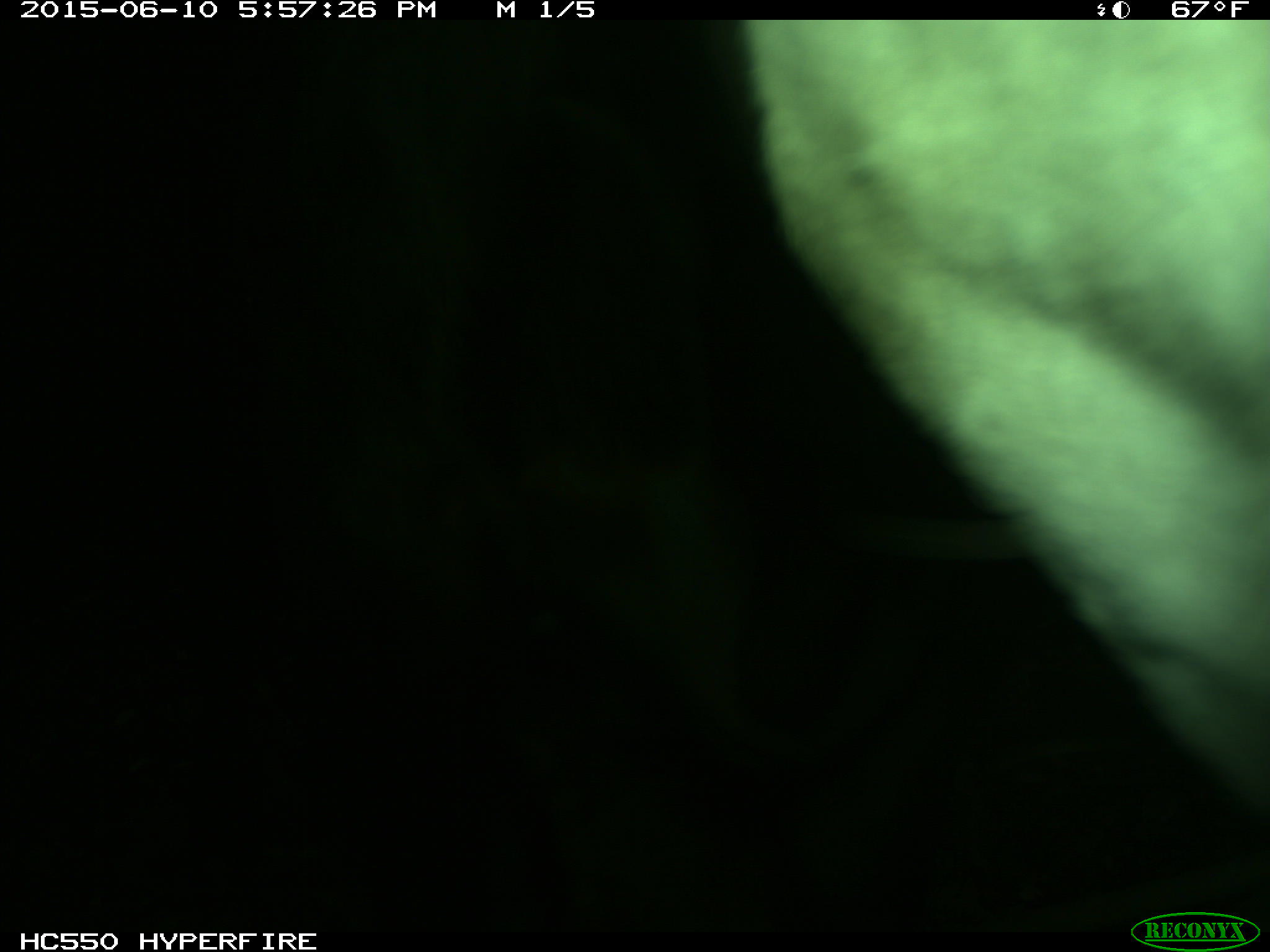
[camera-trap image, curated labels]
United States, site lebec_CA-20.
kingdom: Animalia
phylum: Chordata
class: Mammalia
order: Artiodactyla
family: Bovidae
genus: Bos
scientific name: Bos taurus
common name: domestic cow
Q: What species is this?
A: Bos taurus (domestic cow).